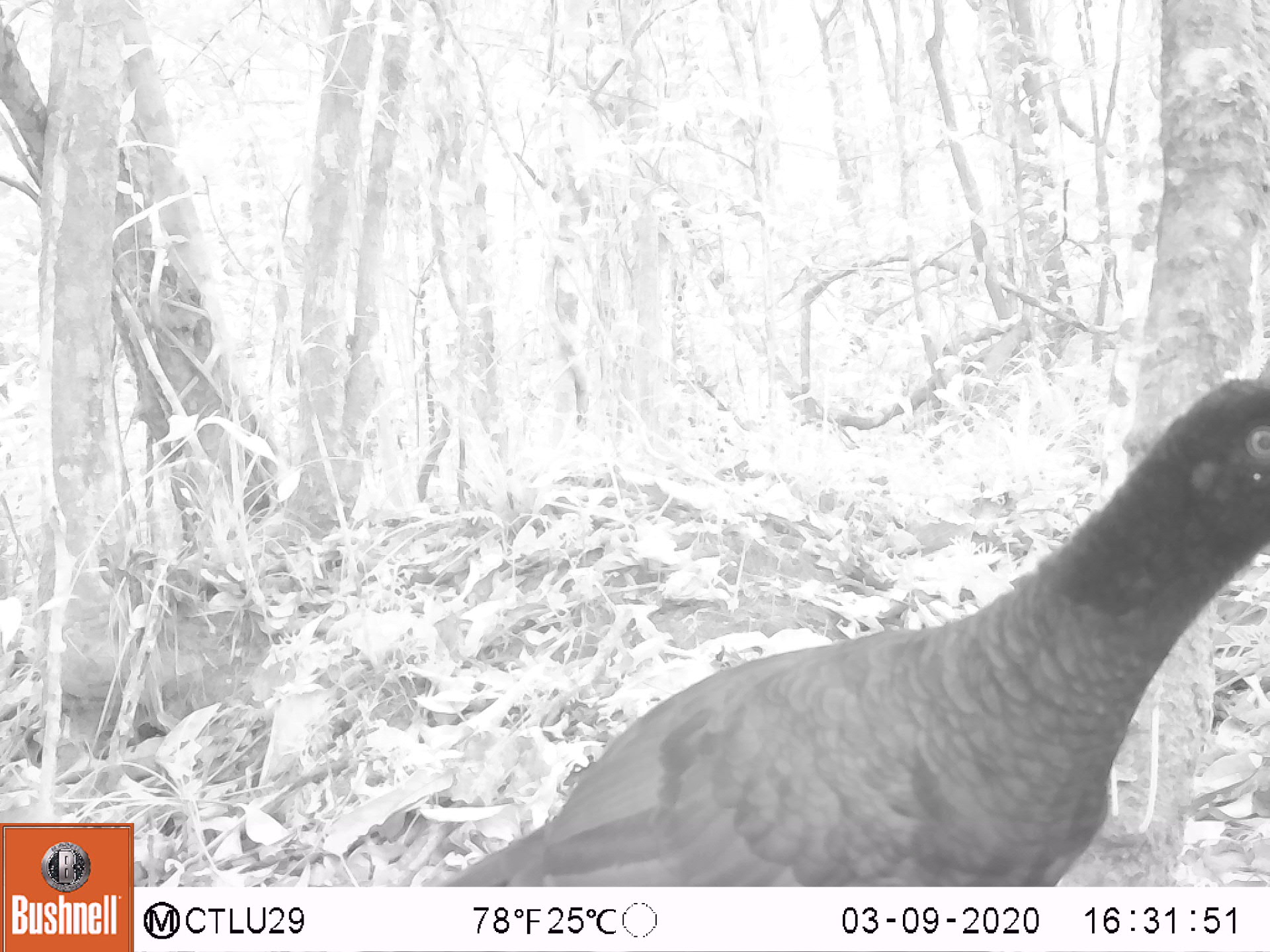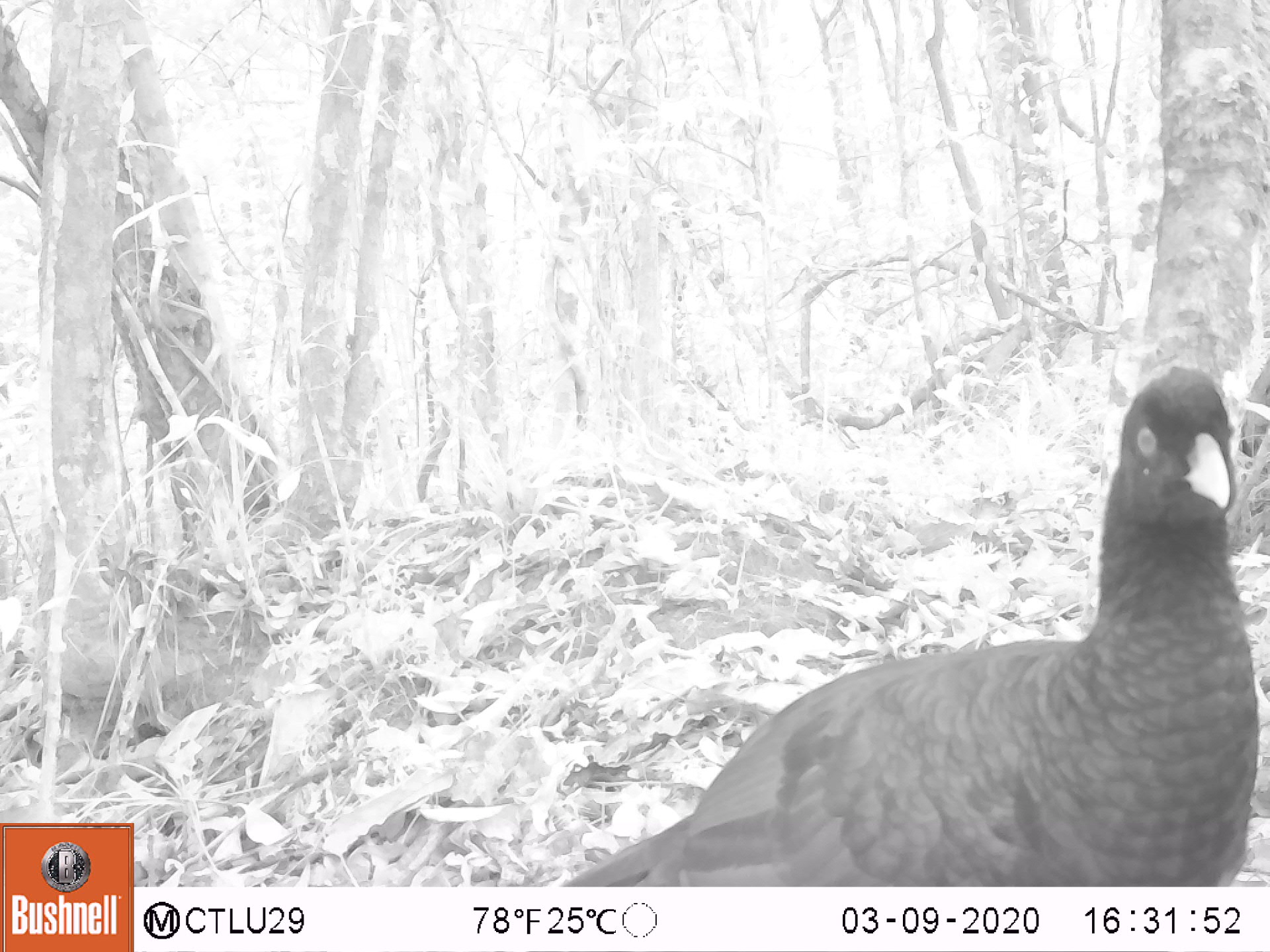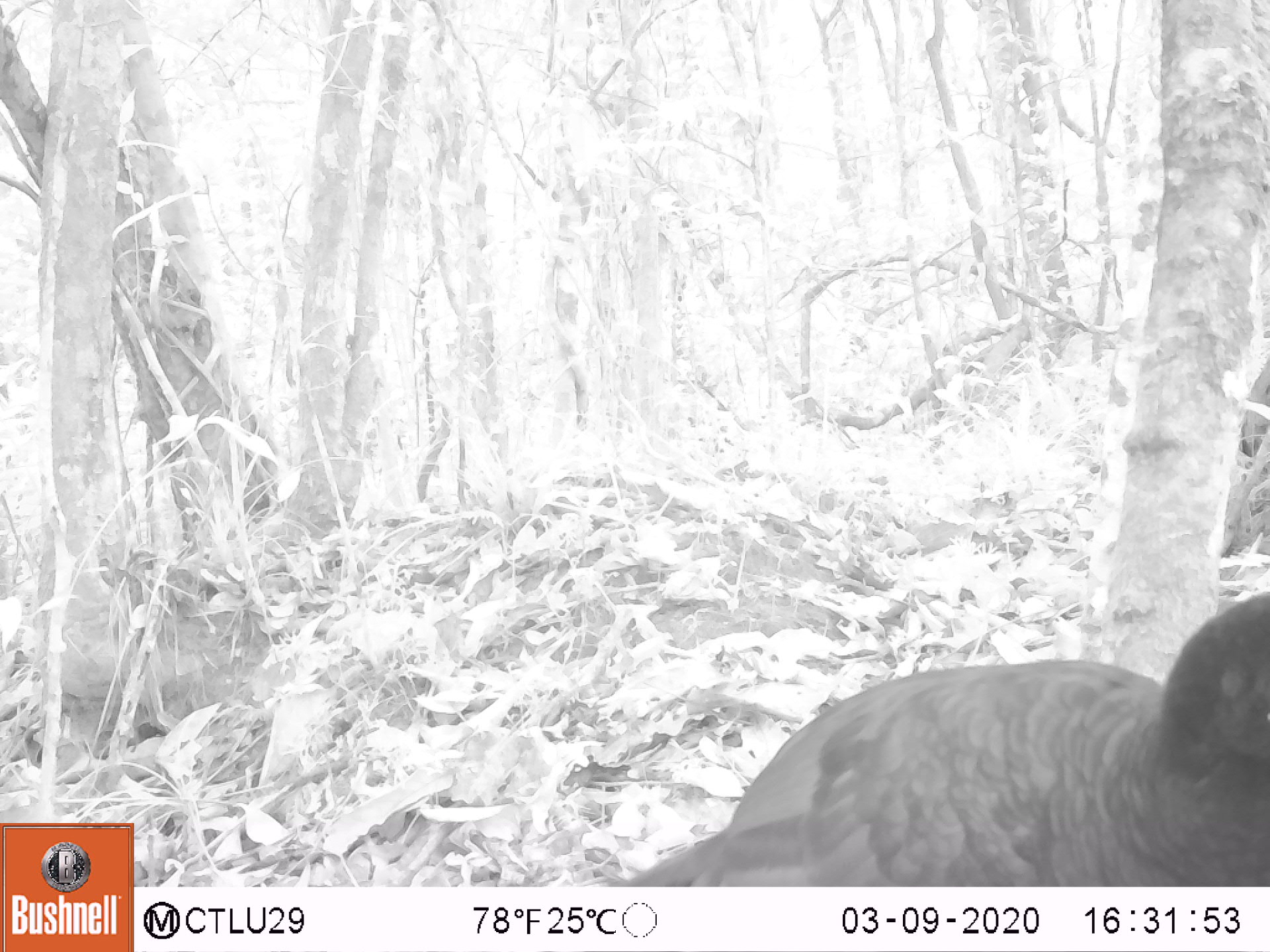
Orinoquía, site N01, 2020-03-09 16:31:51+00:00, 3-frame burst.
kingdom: Animalia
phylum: Chordata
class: Aves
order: Galliformes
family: Cracidae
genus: Mitu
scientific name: Mitu salvini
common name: salvin's currasow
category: salvins curassow